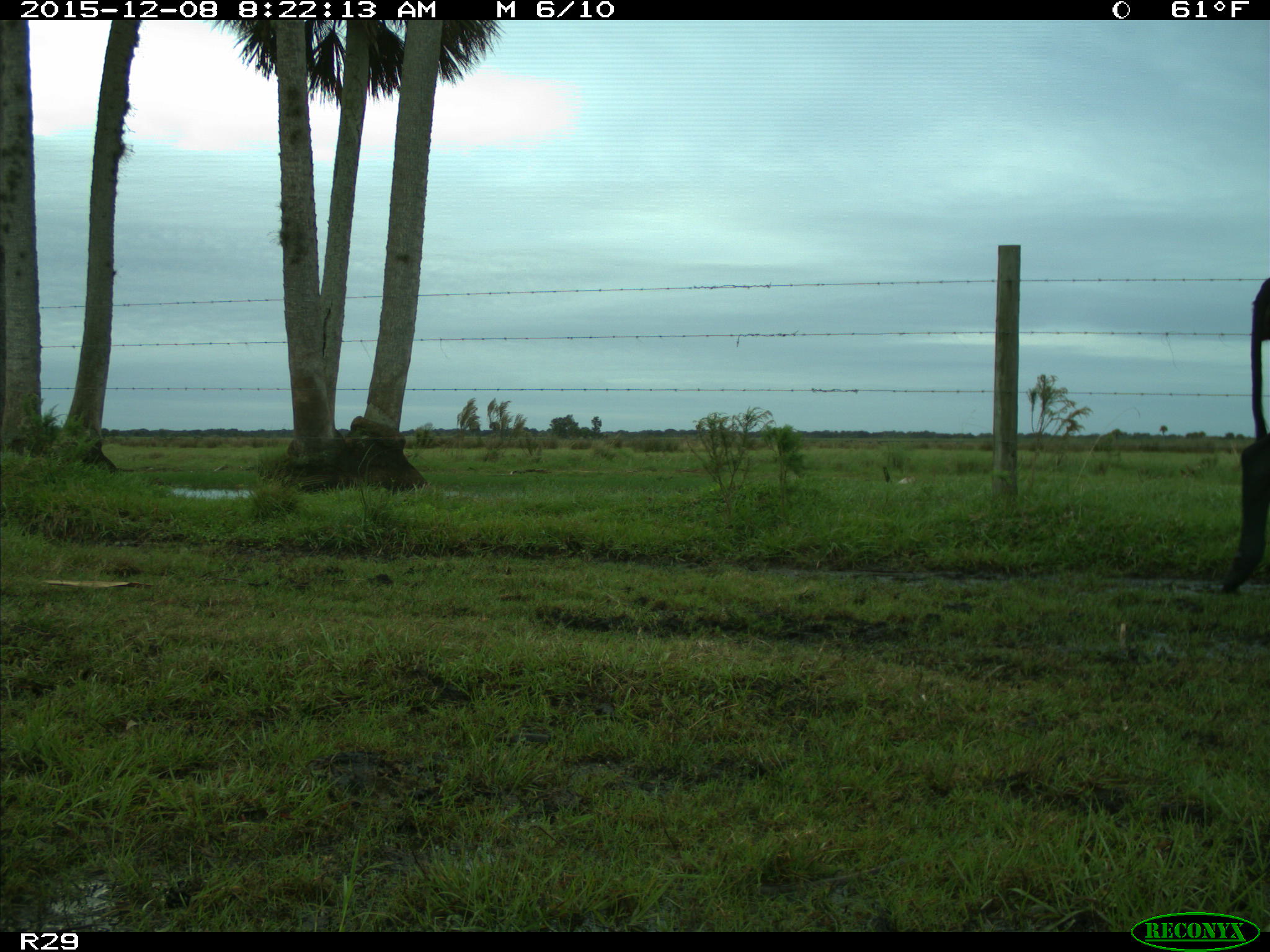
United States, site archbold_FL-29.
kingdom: Animalia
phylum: Chordata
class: Mammalia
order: Artiodactyla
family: Bovidae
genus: Bos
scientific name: Bos taurus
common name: domestic cow